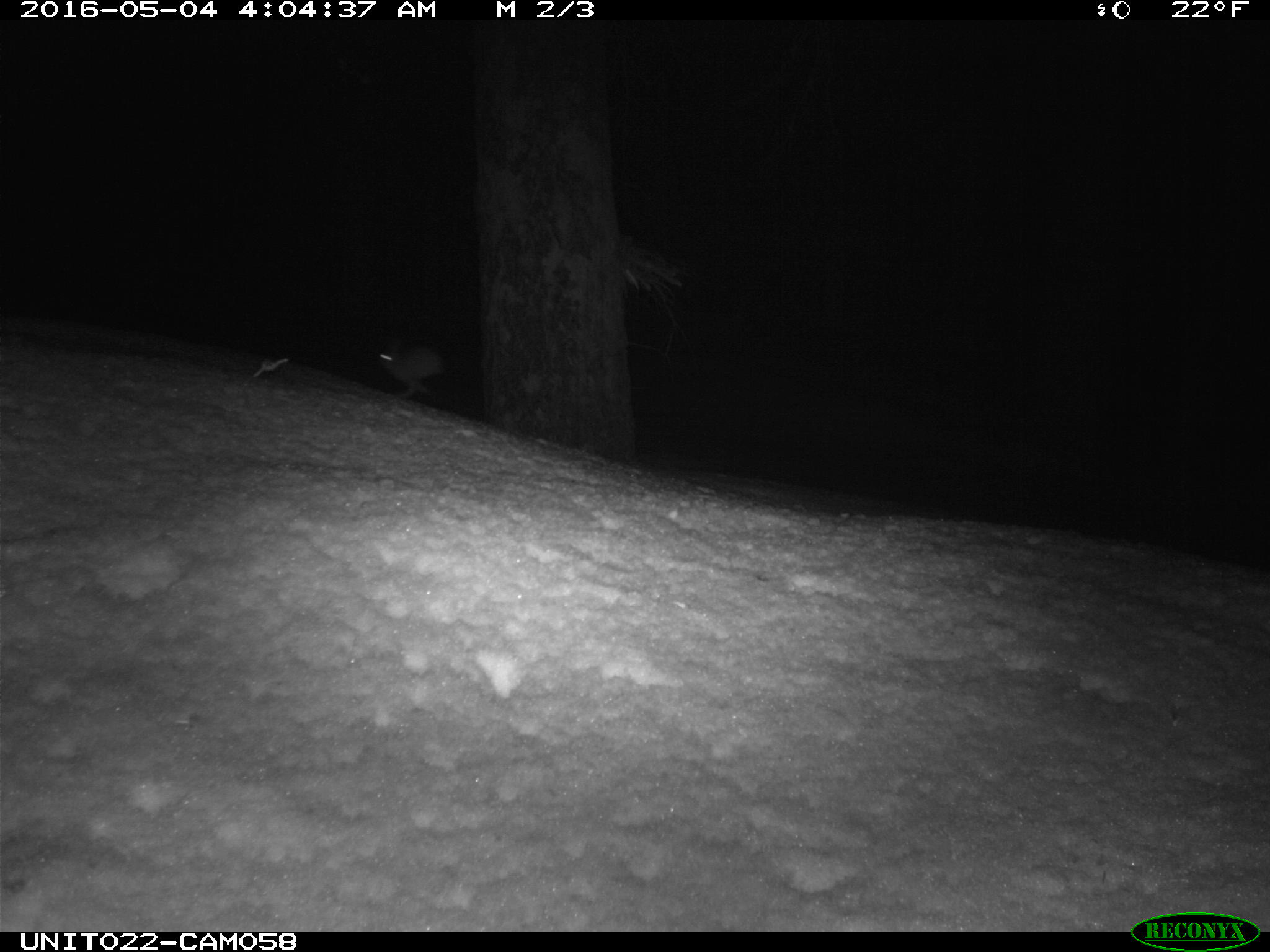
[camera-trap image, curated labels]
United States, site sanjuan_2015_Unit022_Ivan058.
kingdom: Animalia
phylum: Chordata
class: Mammalia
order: Lagomorpha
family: Leporidae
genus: Lepus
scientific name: Lepus americanus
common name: snowshoe hare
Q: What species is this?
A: Lepus americanus (snowshoe hare).